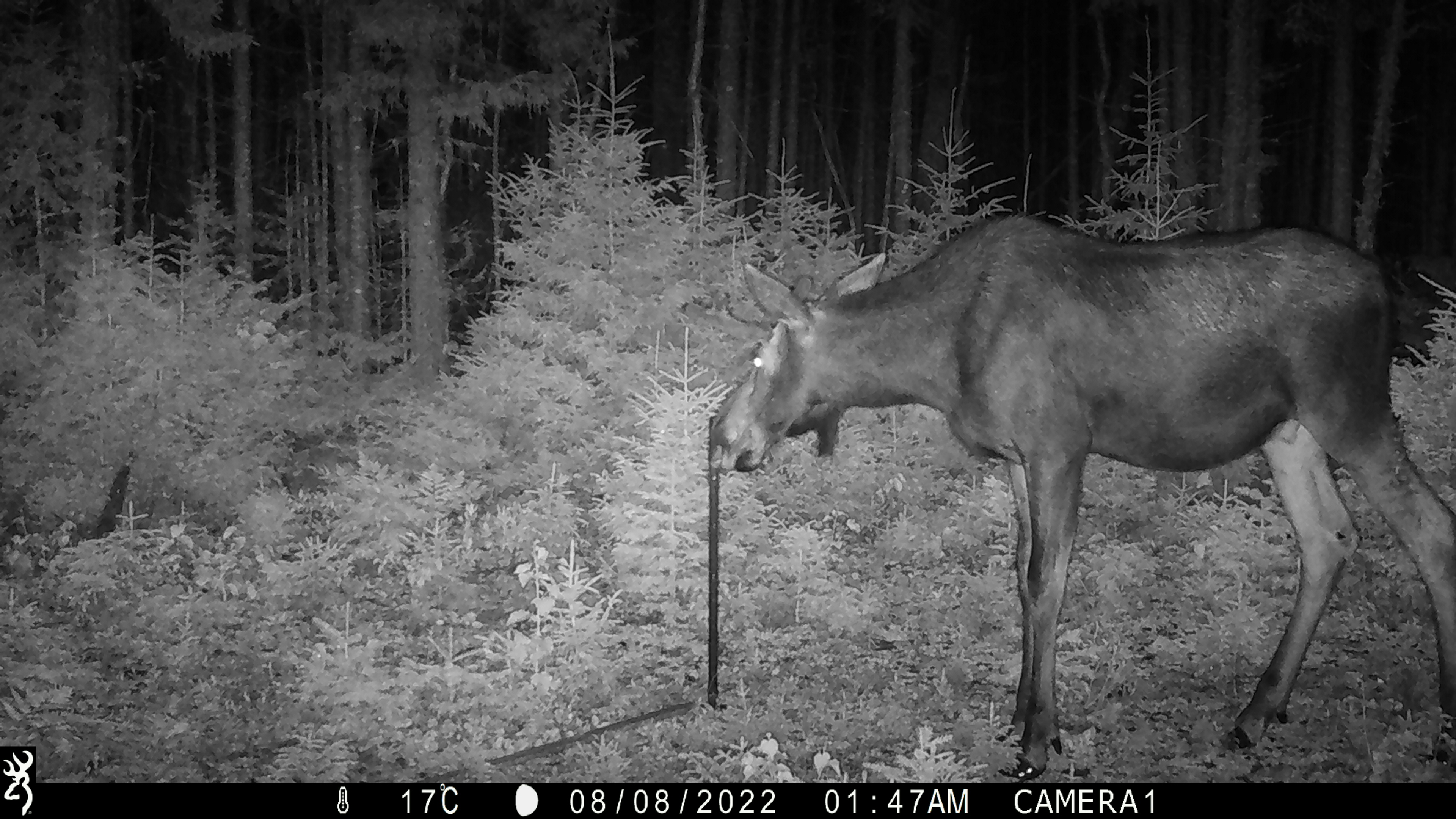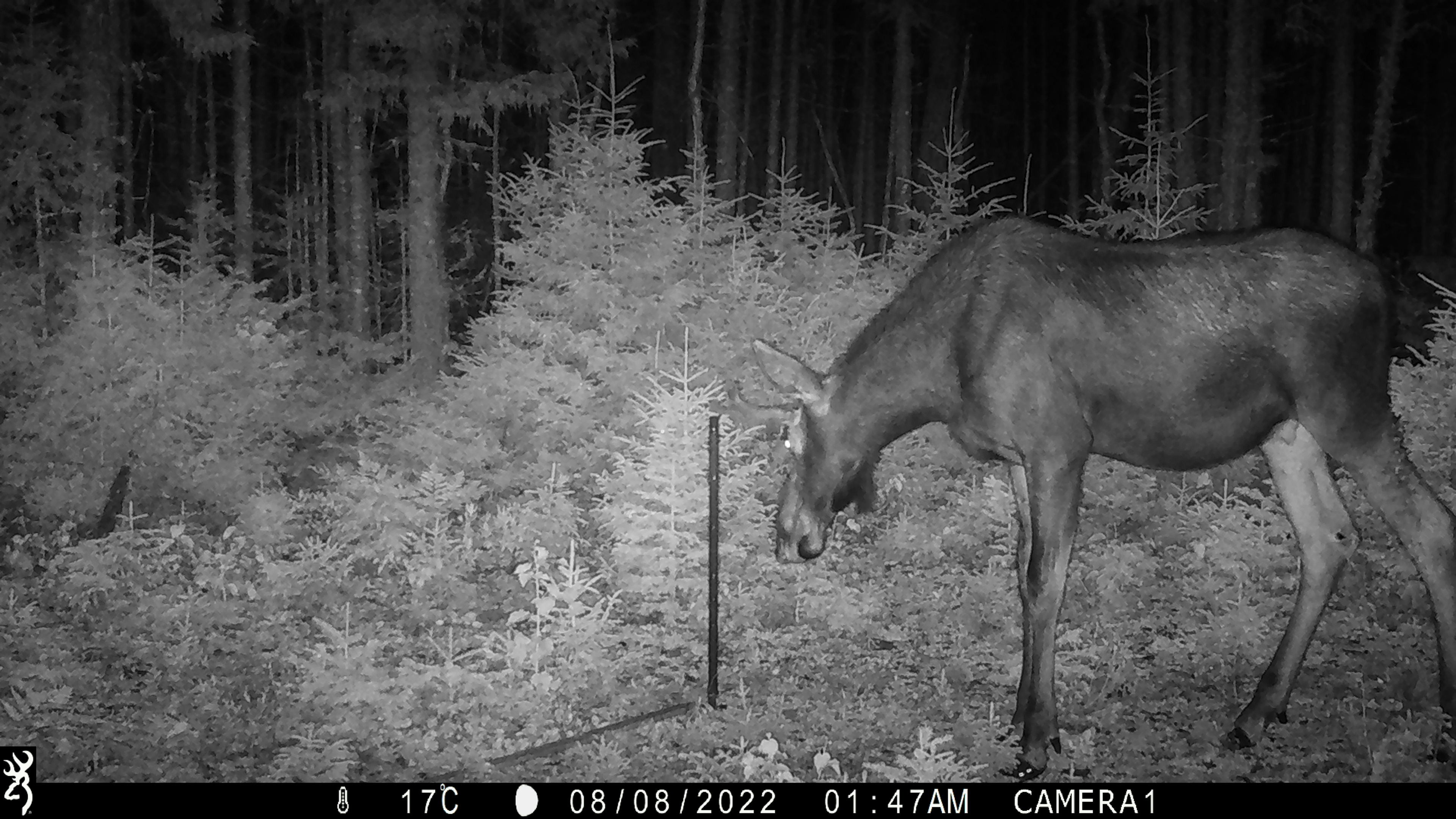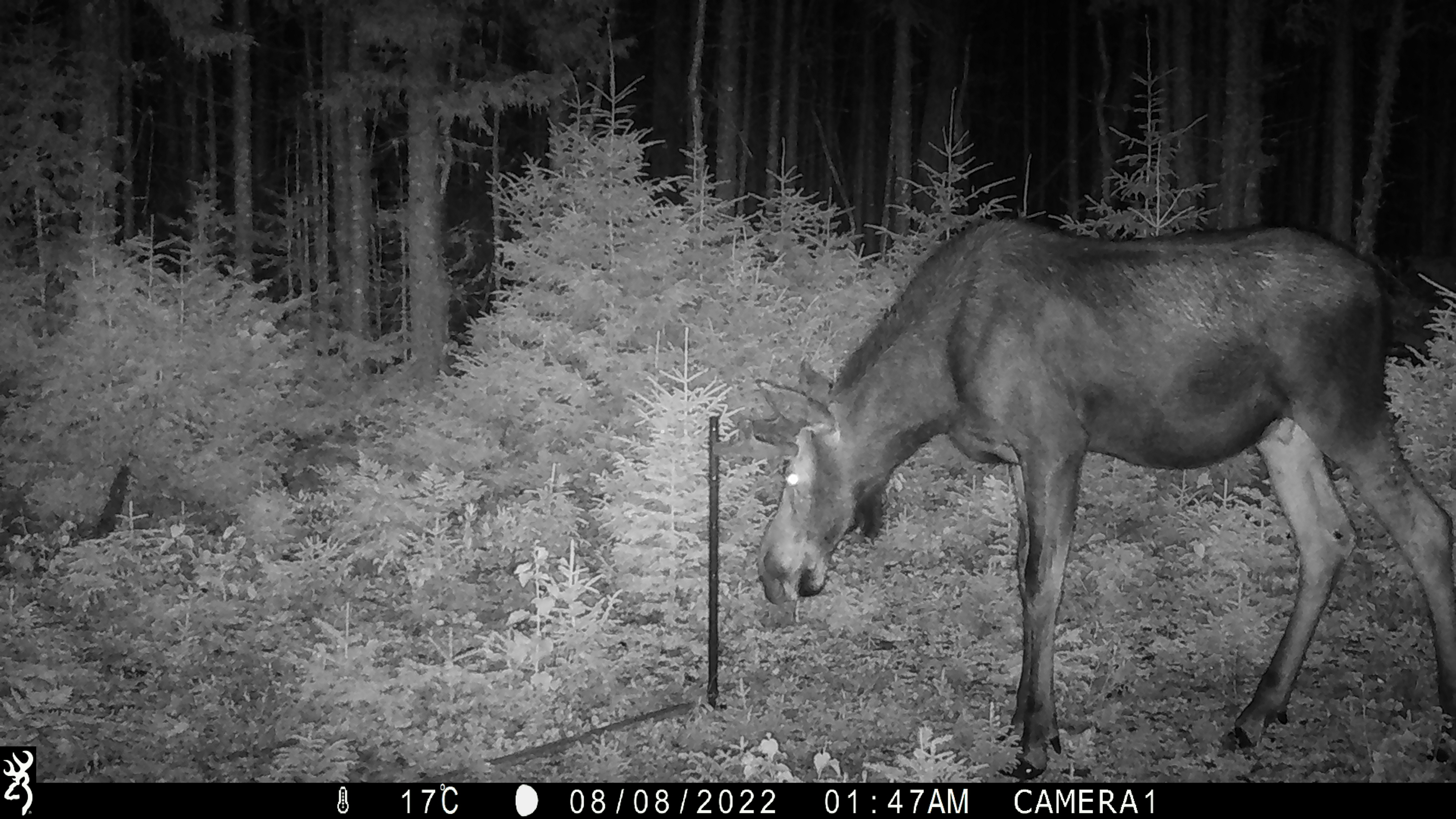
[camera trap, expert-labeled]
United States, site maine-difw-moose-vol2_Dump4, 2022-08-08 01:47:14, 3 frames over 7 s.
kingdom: Animalia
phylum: Chordata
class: Mammalia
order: Artiodactyla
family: Cervidae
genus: Alces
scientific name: Alces alces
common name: moose